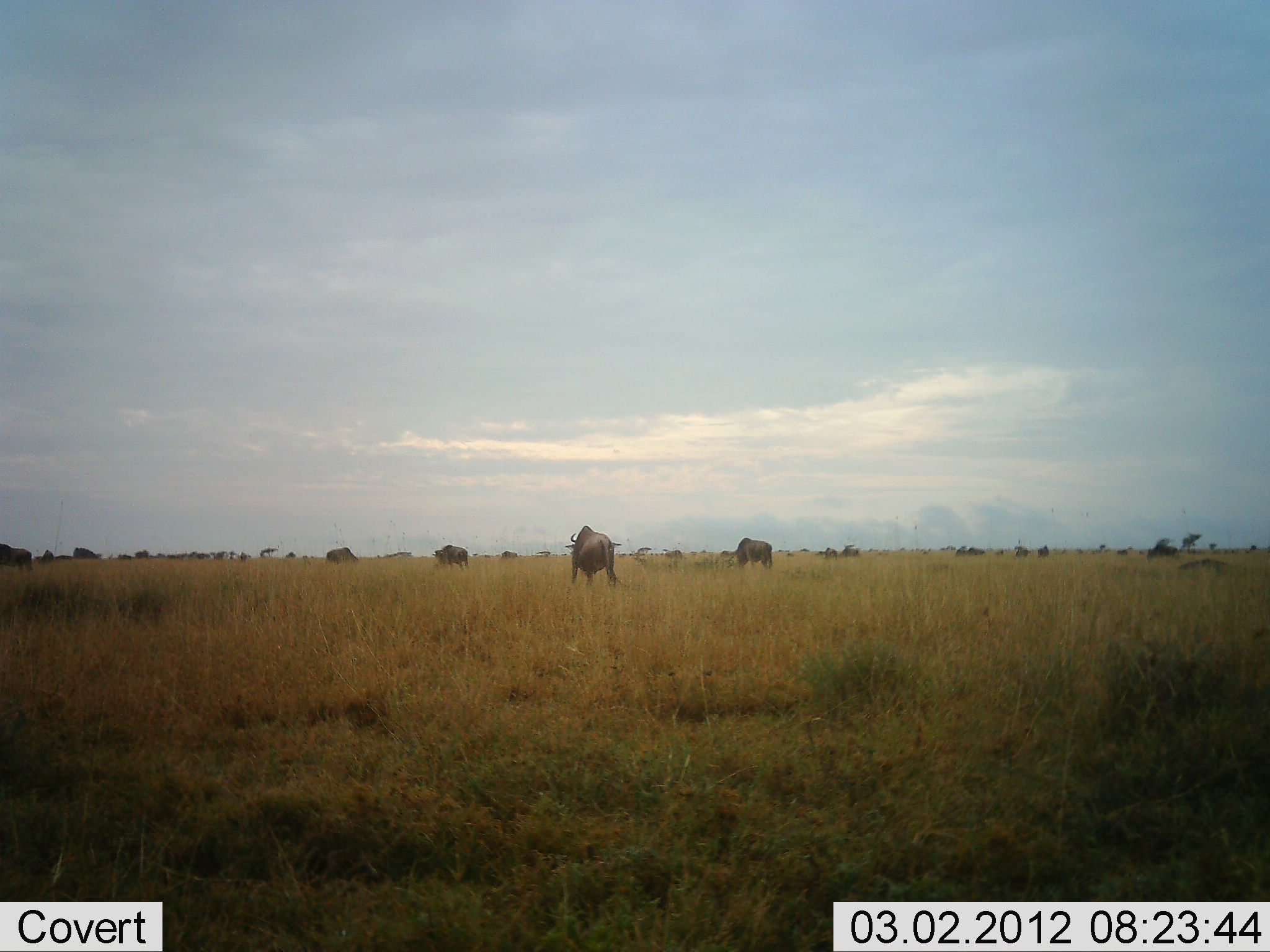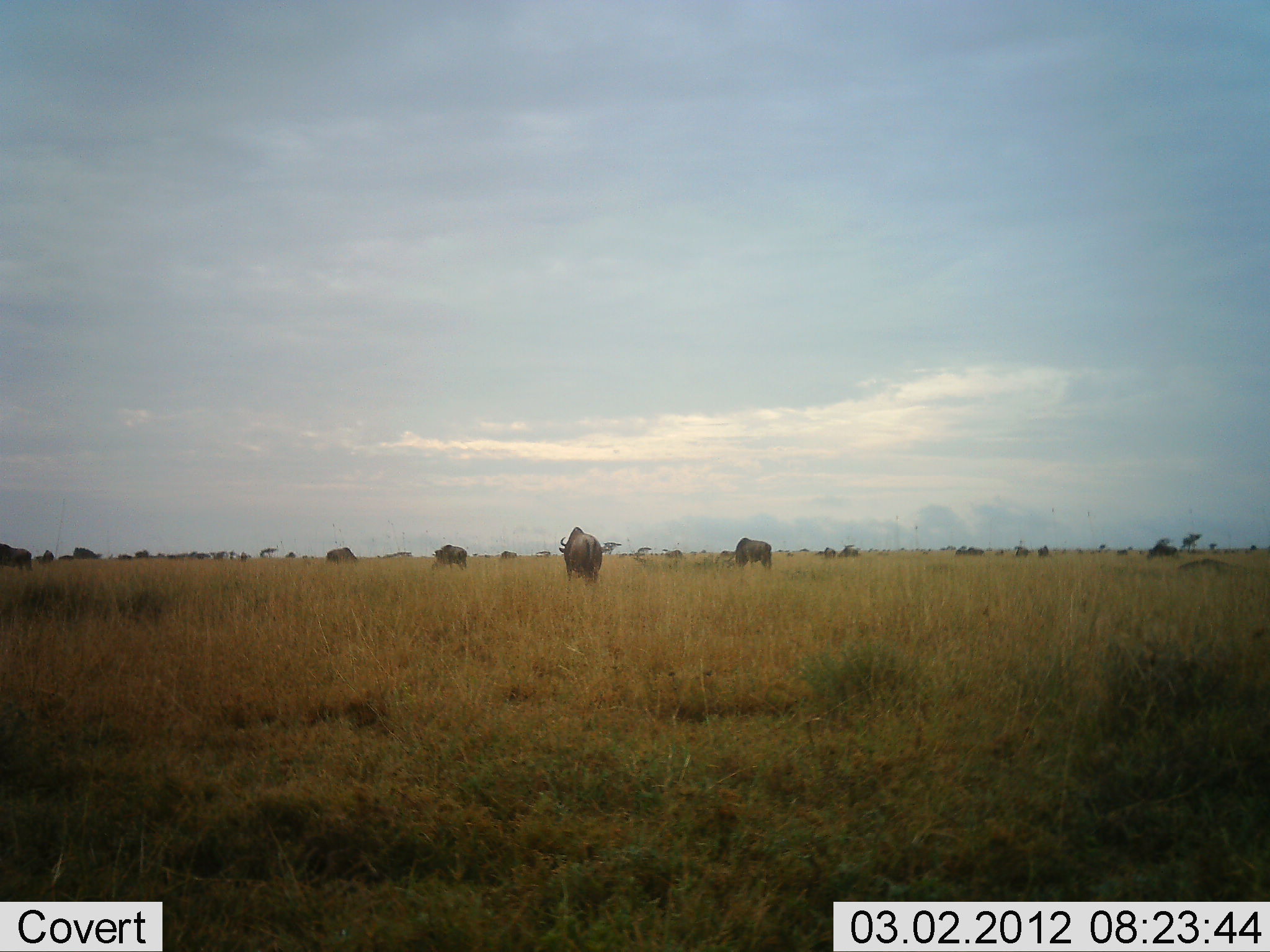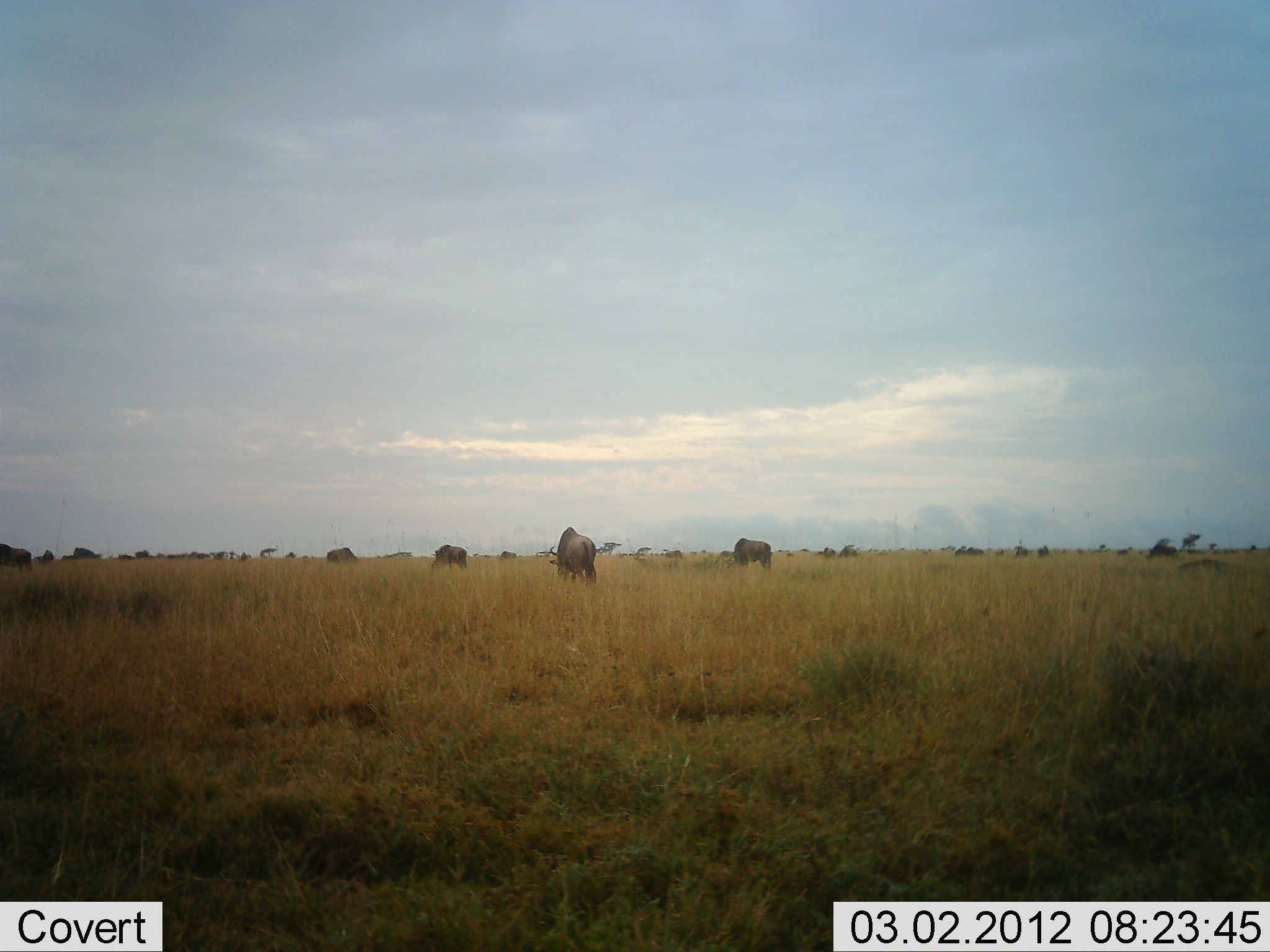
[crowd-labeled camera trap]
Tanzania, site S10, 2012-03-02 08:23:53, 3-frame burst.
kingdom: Animalia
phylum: Chordata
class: Mammalia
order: Artiodactyla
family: Bovidae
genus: Connochaetes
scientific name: Connochaetes taurinus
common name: blue wildebeest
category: wildebeest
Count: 5.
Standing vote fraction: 24%.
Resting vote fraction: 0%.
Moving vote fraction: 59%.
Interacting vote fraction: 6%.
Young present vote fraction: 0%.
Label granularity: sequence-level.